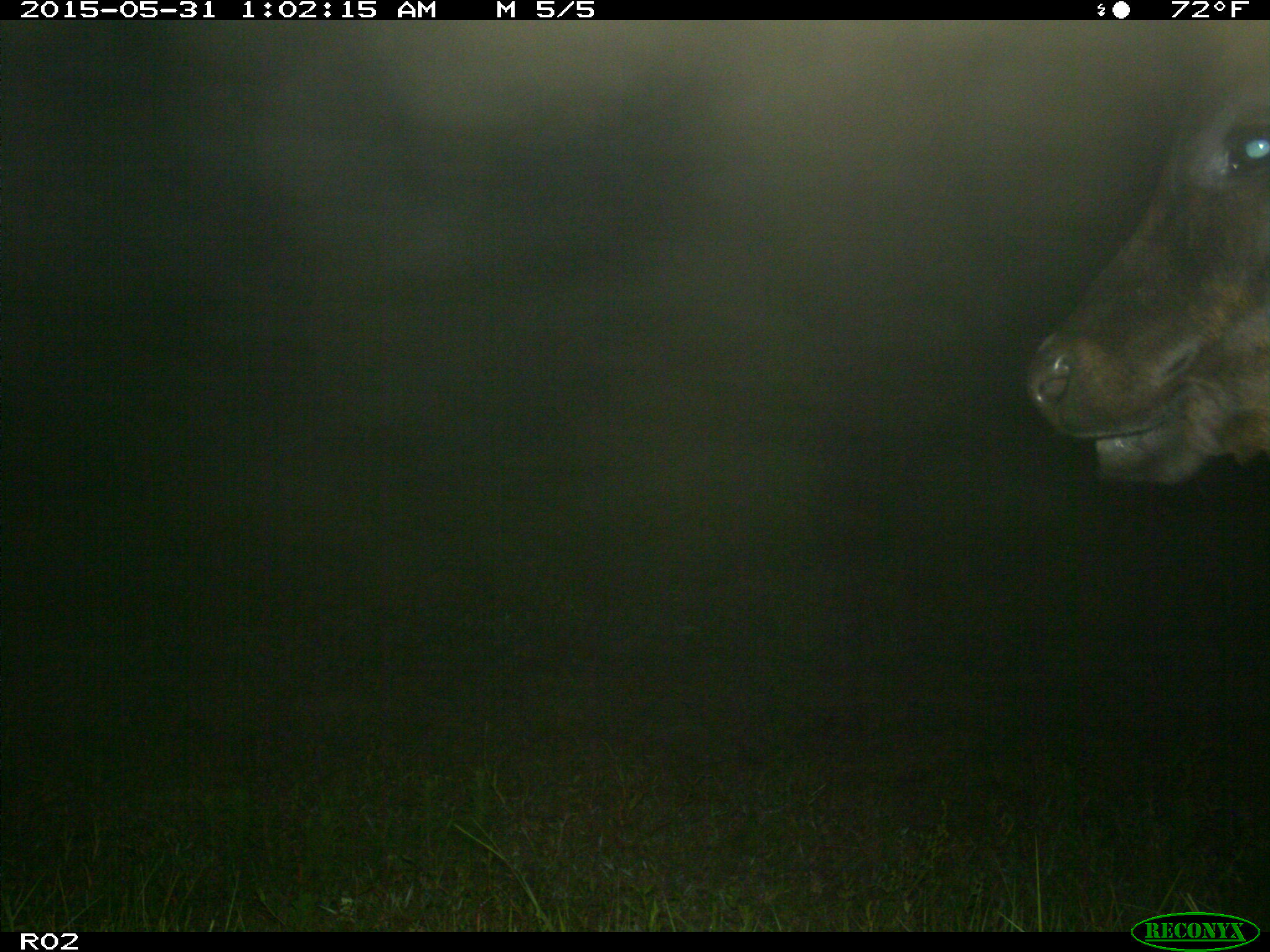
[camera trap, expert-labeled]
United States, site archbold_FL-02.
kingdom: Animalia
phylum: Chordata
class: Mammalia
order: Artiodactyla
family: Bovidae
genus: Bos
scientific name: Bos taurus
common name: domestic cow